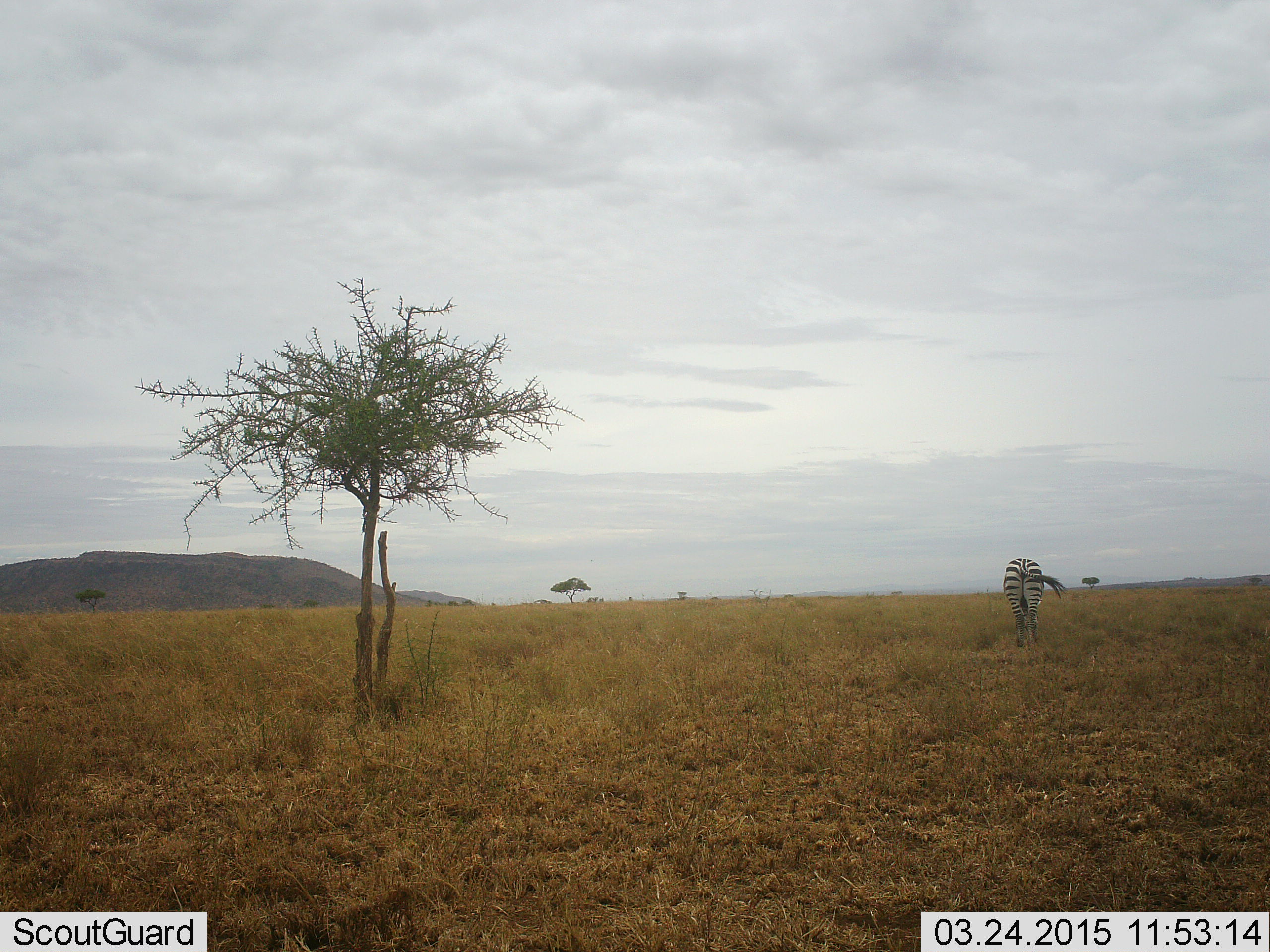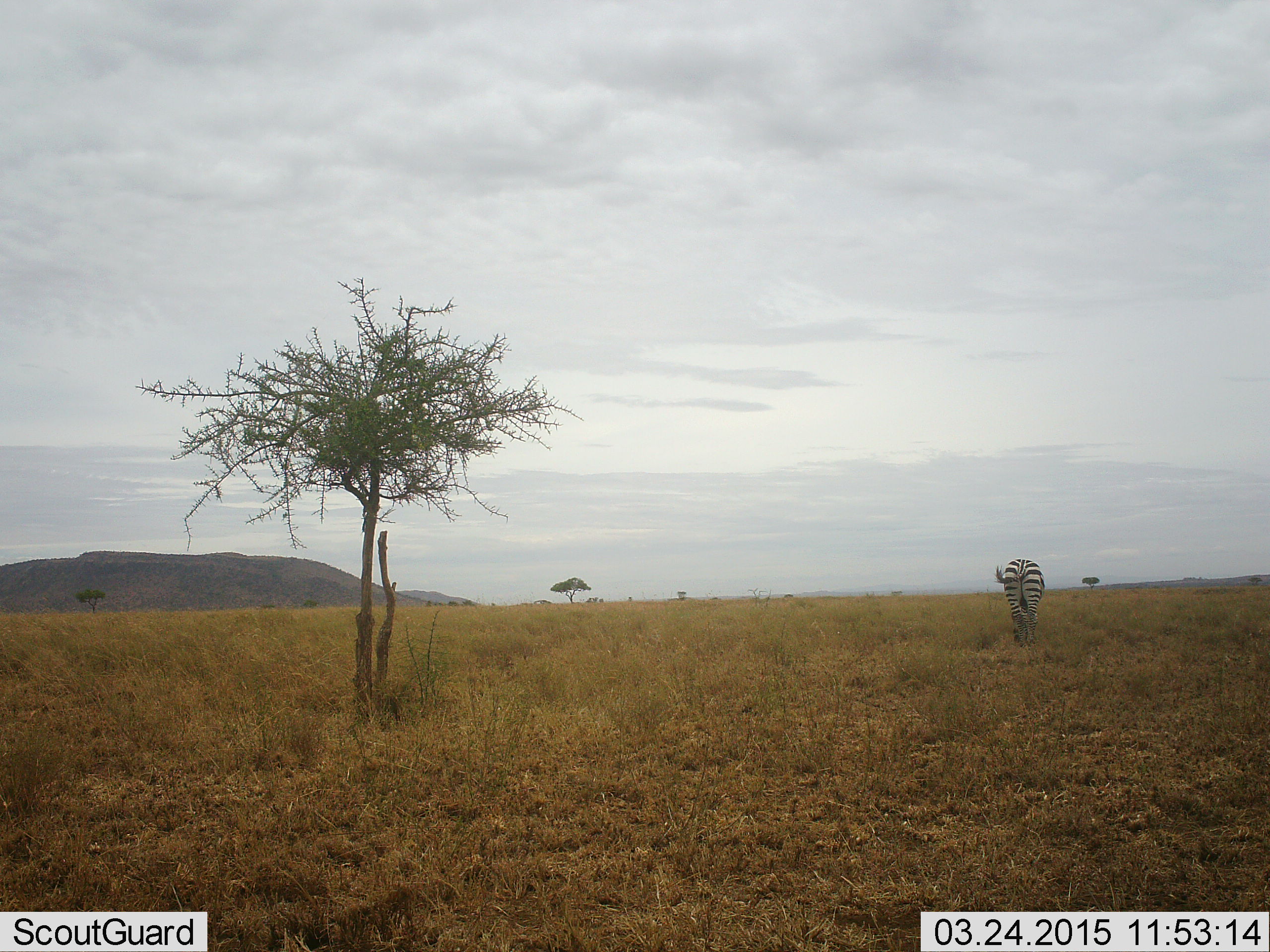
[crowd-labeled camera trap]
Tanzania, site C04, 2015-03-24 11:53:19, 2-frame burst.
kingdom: Animalia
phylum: Chordata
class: Mammalia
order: Perissodactyla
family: Equidae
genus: Equus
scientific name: Equus quagga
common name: plains zebra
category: zebra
Zebra (plains zebra) (Equus quagga), count 1. Behavior (volunteer vote fractions): standing 0%, resting 0%, moving 20%, interacting 0%. Young present (vote fraction): 0%. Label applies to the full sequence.